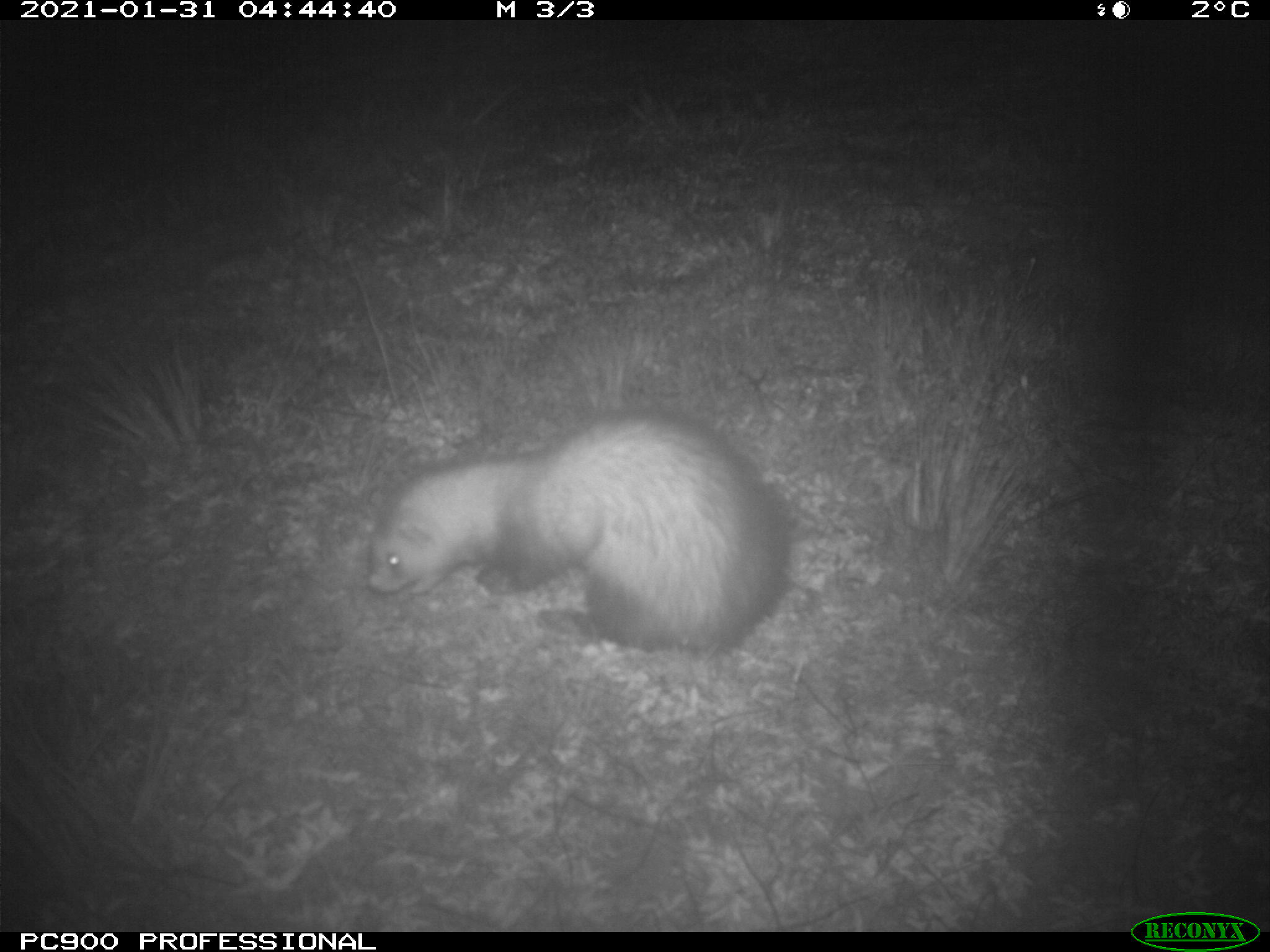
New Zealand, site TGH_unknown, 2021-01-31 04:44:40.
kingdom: Animalia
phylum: Chordata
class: Mammalia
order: Carnivora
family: Mustelidae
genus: Mustela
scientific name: Mustela furo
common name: ferret